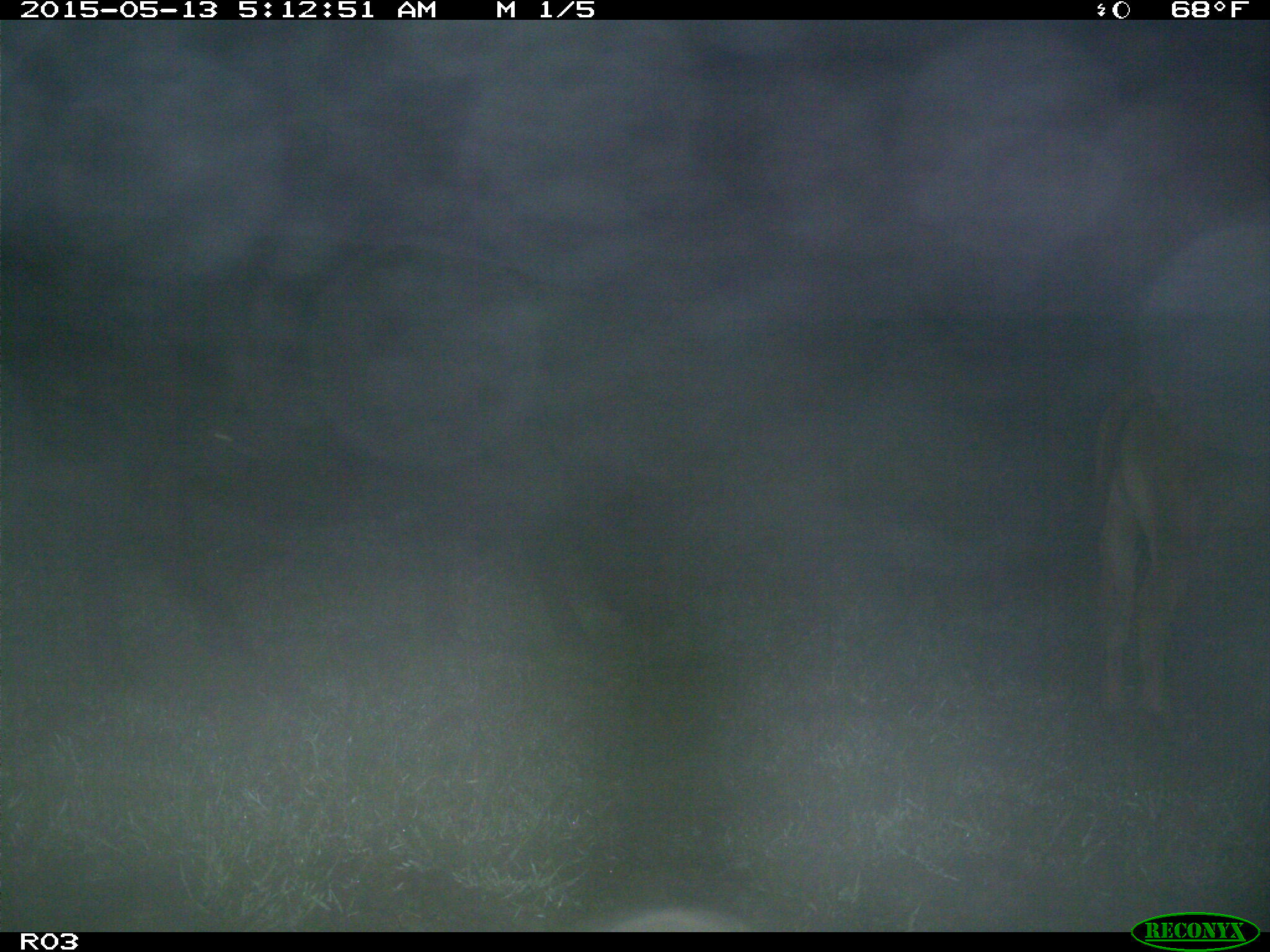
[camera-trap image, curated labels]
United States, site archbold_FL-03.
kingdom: Animalia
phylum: Chordata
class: Mammalia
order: Artiodactyla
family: Bovidae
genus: Bos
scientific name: Bos taurus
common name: domestic cow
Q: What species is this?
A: Bos taurus (domestic cow).